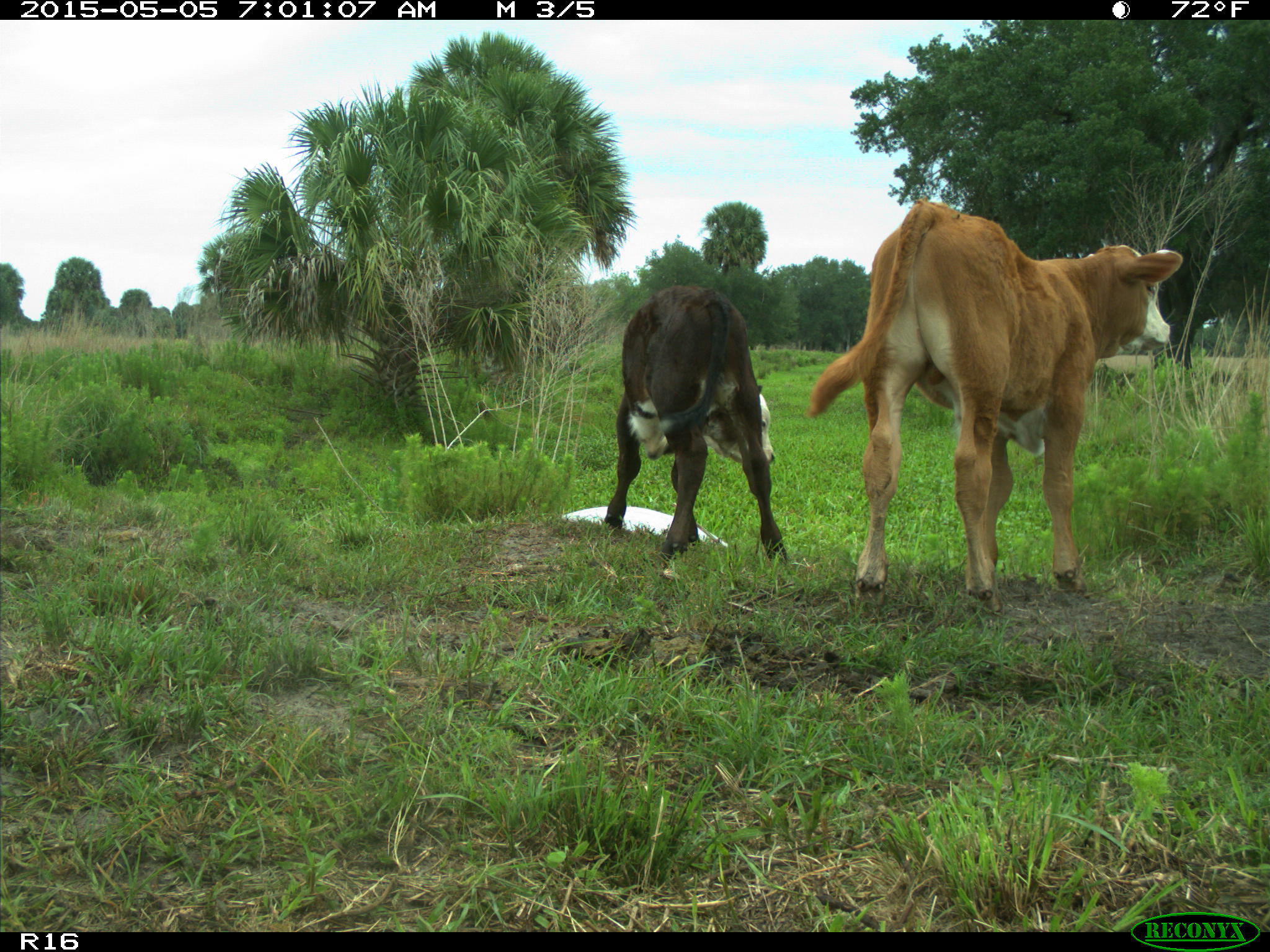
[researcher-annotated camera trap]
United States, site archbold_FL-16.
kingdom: Animalia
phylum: Chordata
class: Mammalia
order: Artiodactyla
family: Bovidae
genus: Bos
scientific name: Bos taurus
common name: domestic cow